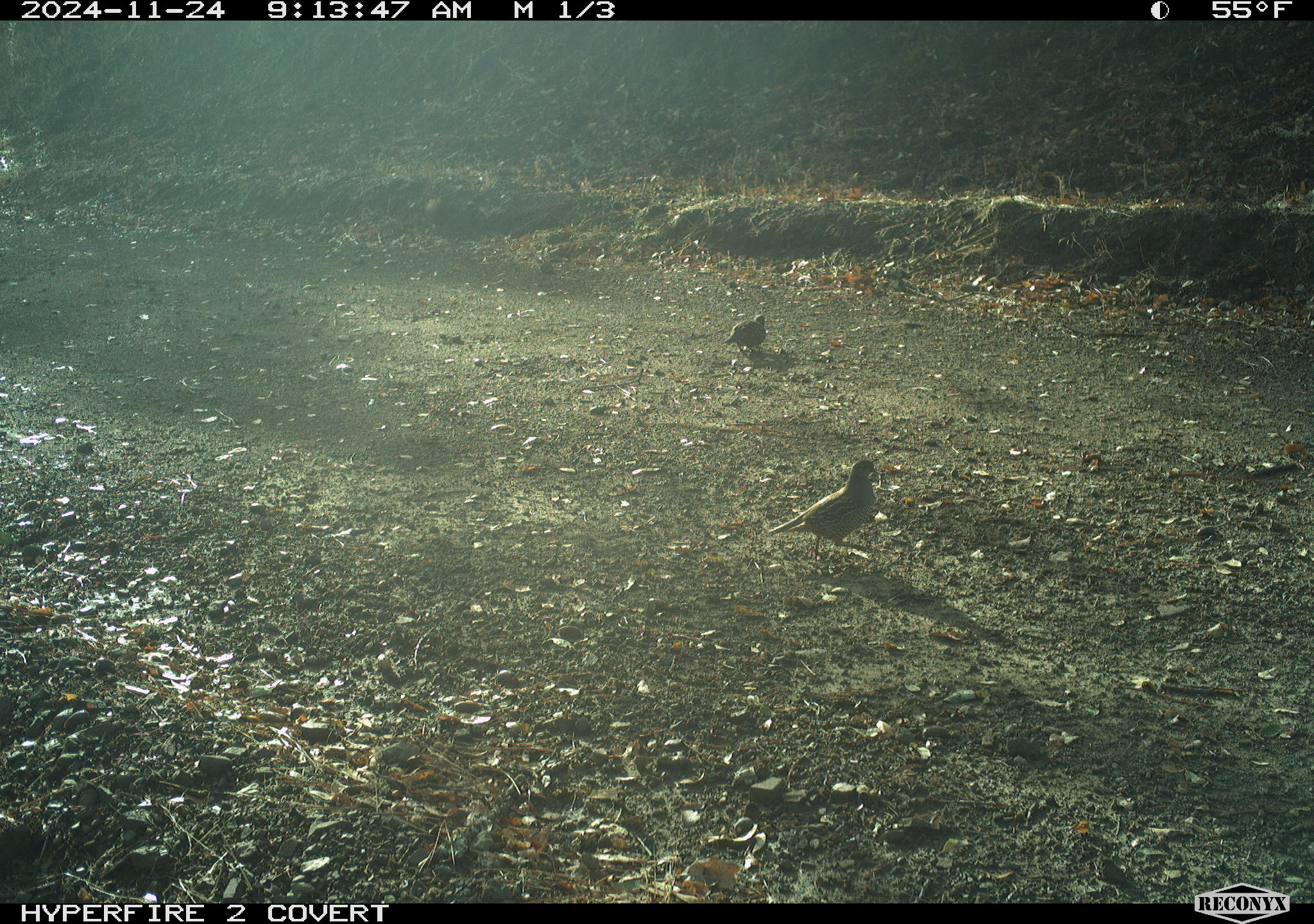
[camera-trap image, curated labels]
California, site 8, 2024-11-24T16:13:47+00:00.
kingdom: Animalia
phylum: Chordata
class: Aves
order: Galliformes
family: Odontophoridae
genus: Callipepla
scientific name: Callipepla californica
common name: california quail